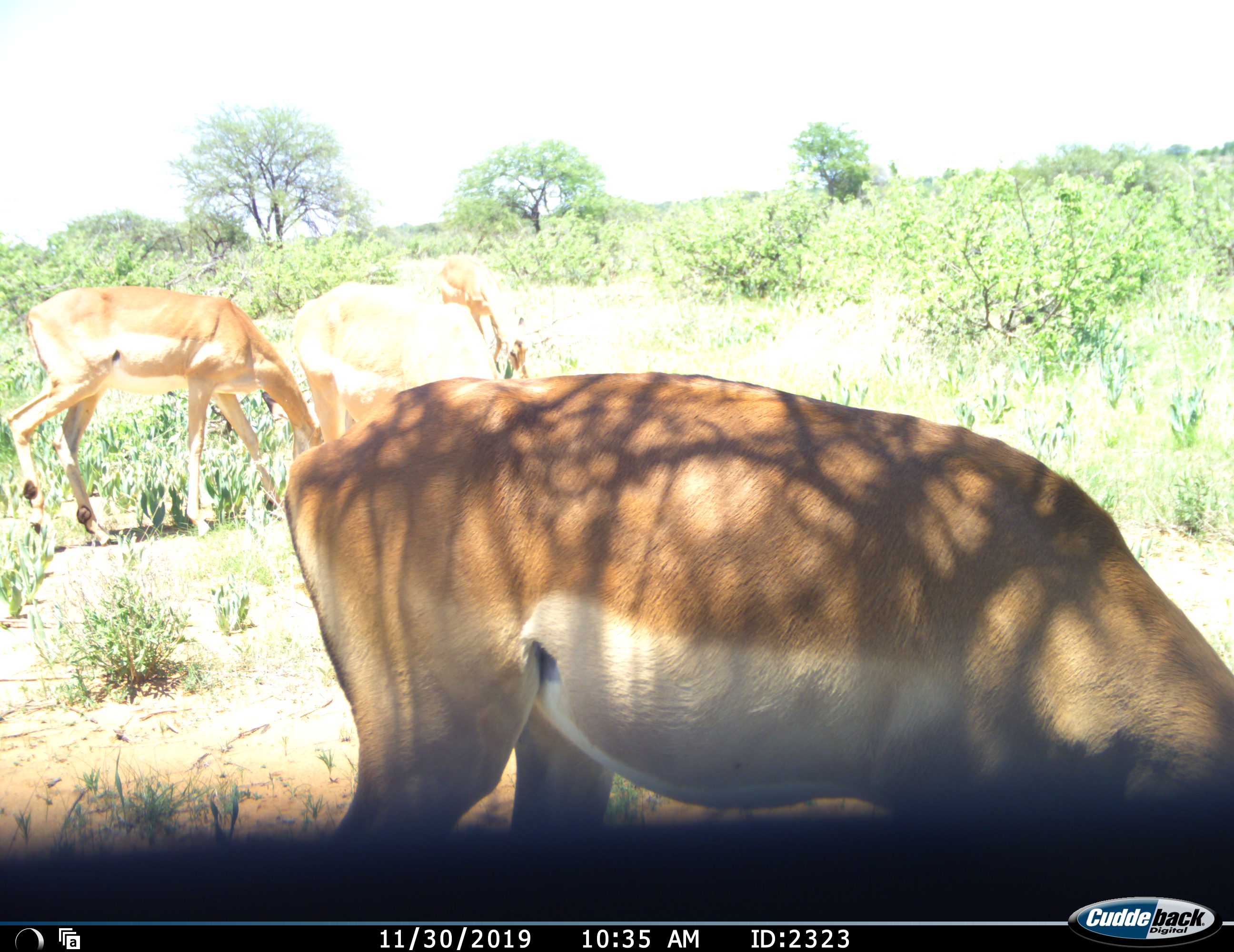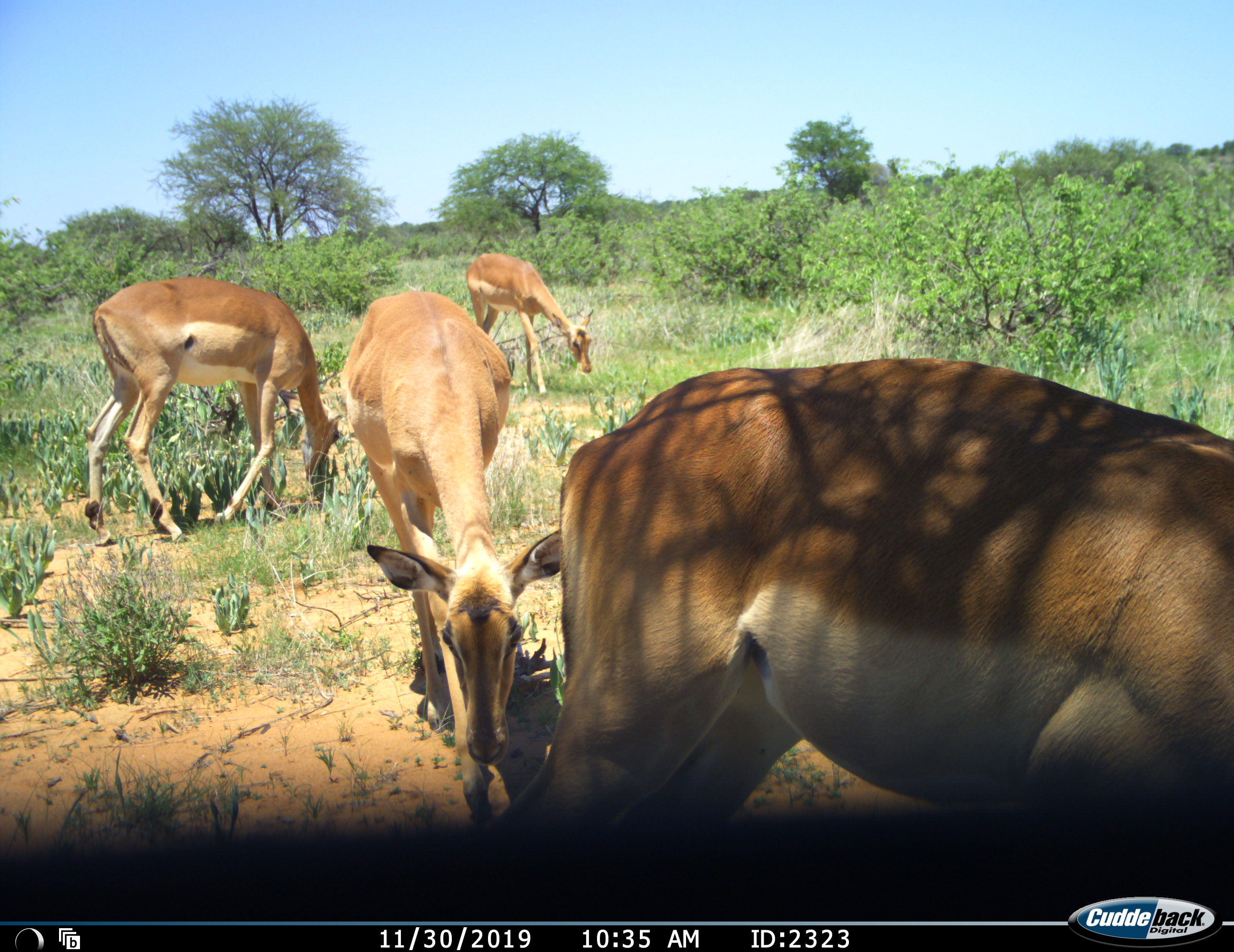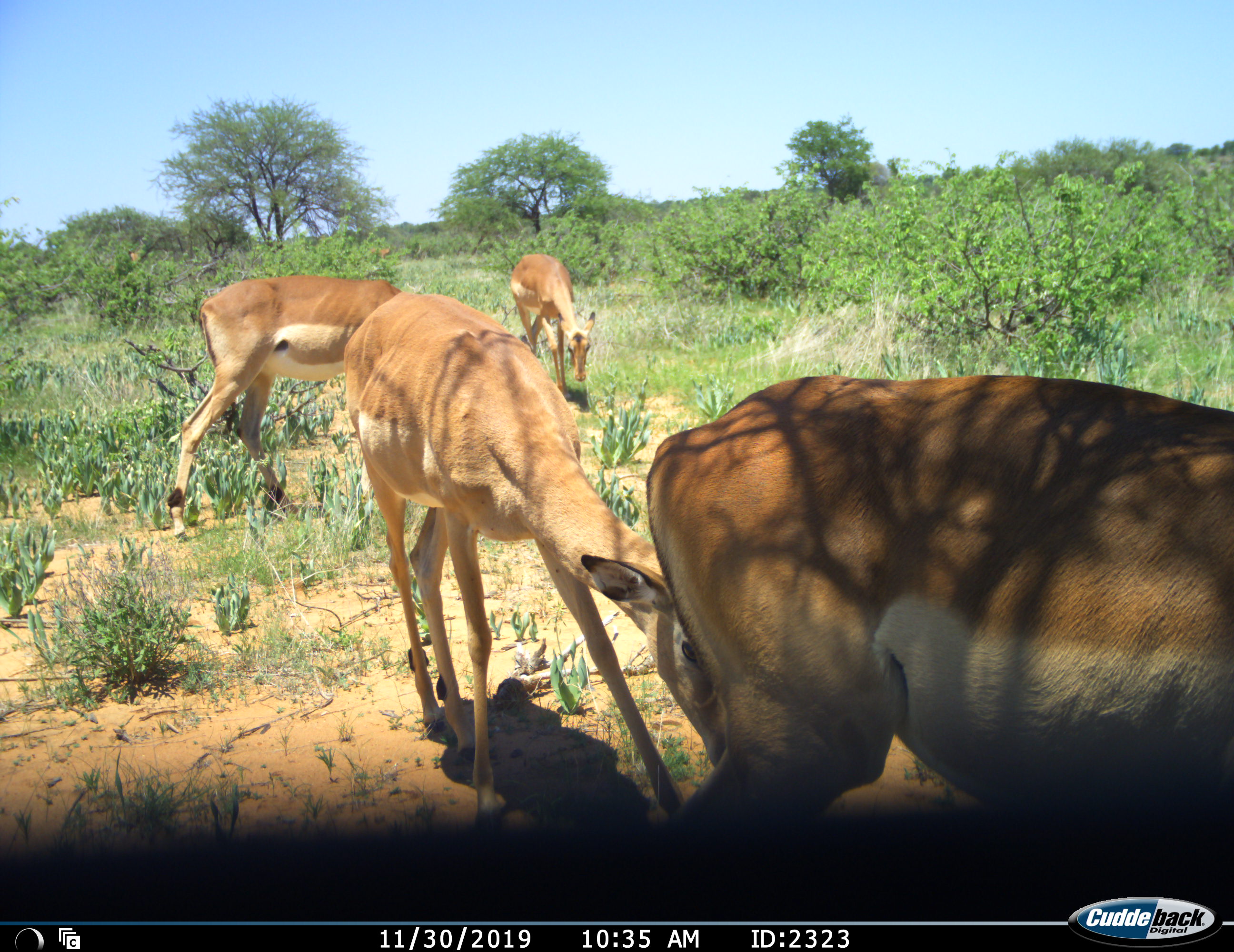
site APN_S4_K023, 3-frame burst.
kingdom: Animalia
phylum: Chordata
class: Mammalia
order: Artiodactyla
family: Bovidae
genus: Aepyceros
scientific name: Aepyceros melampus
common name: impala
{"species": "impala (Aepyceros melampus)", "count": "4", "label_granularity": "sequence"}